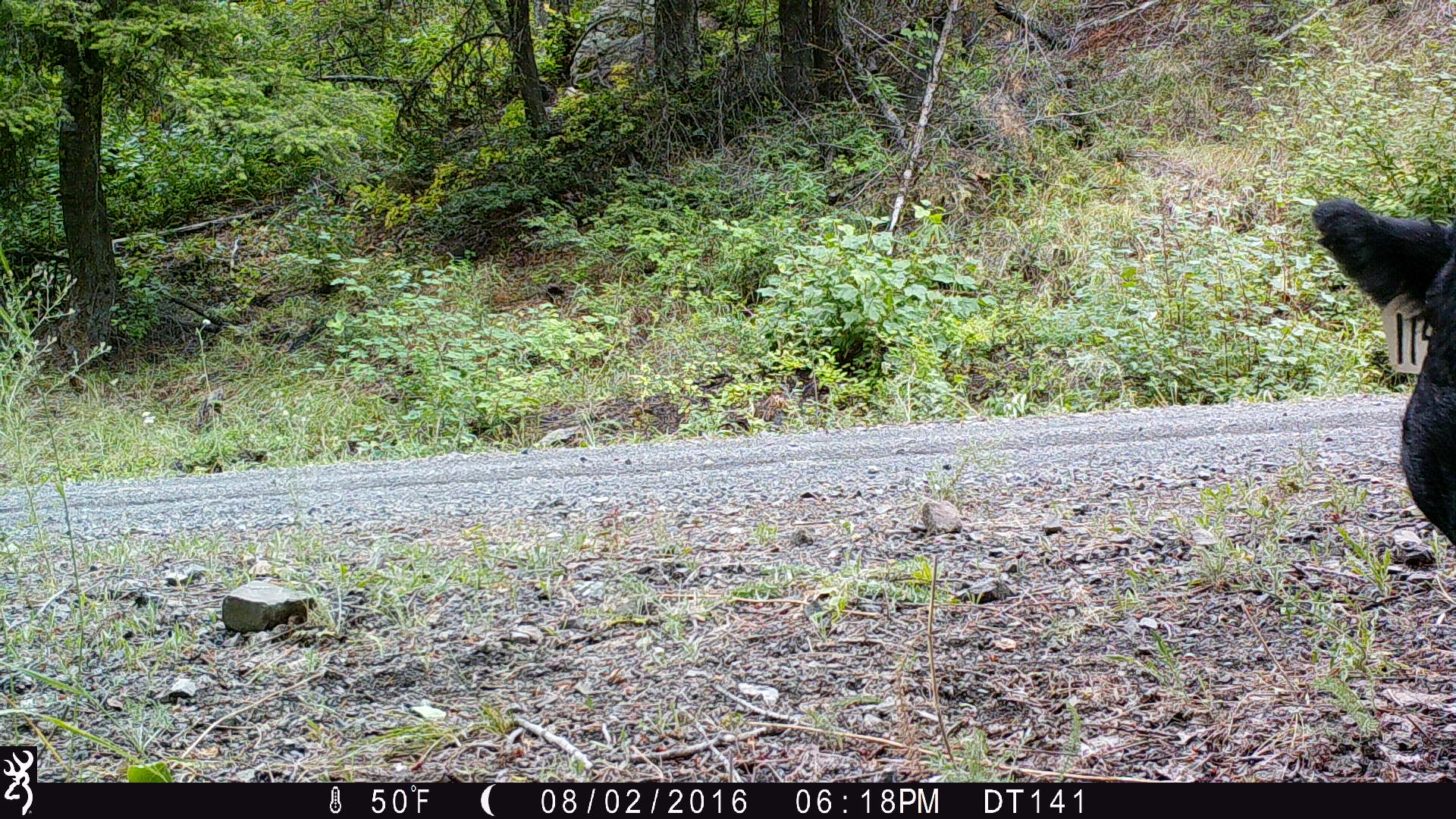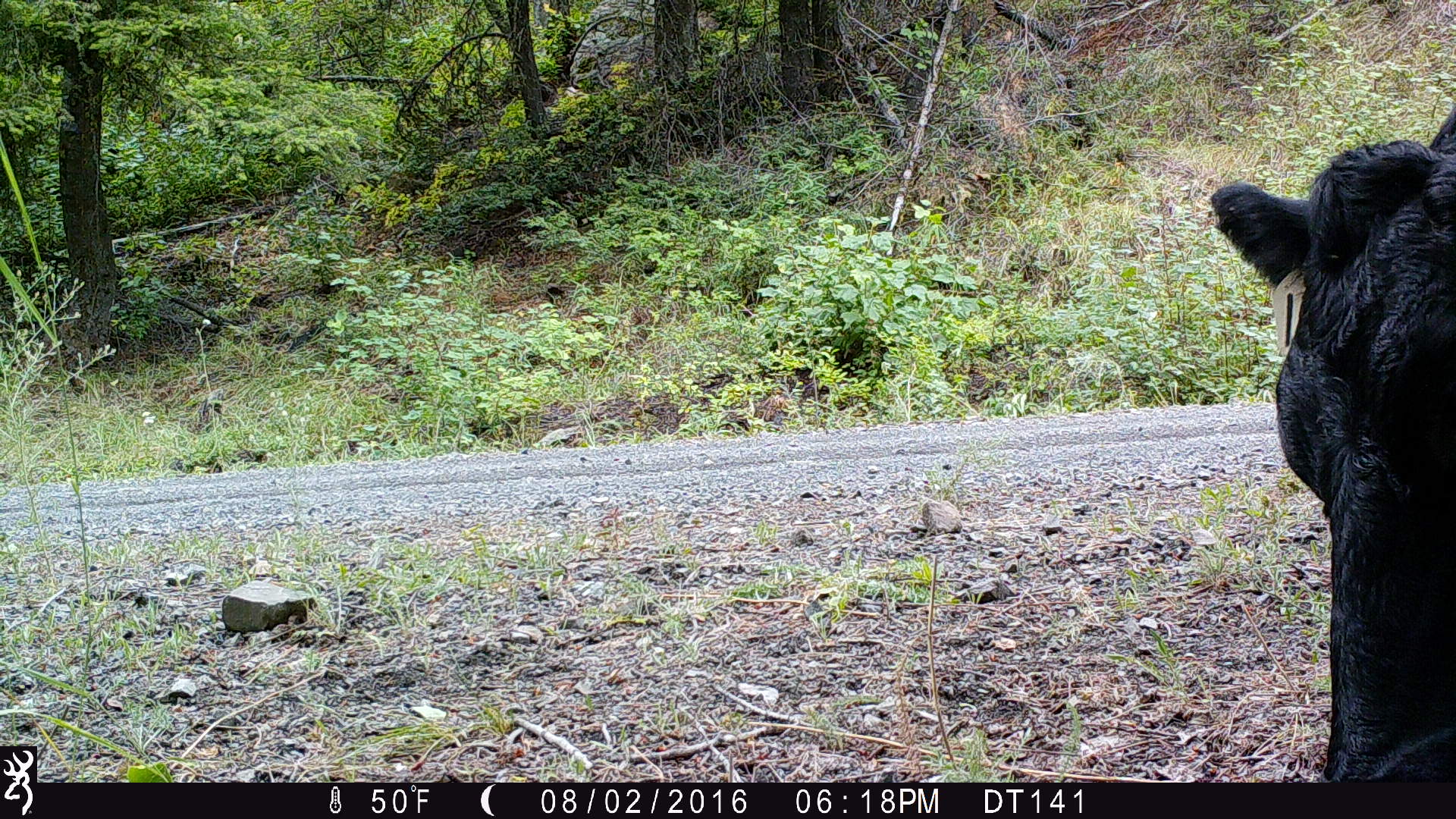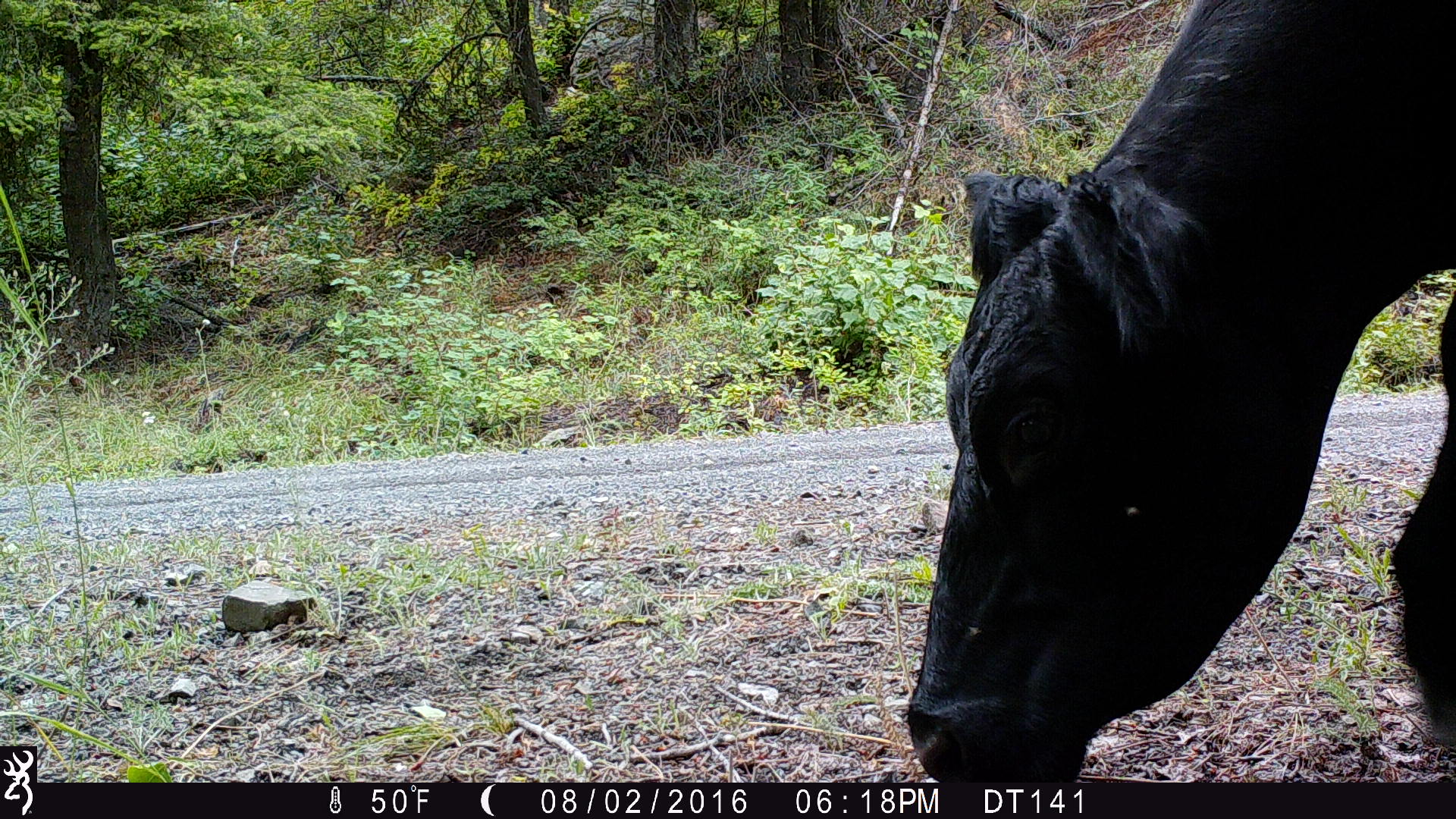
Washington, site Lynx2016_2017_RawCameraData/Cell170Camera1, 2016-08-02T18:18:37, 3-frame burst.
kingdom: Animalia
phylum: Chordata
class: Mammalia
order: Artiodactyla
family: Bovidae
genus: Bos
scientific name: Bos taurus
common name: domestic cattle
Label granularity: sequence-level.